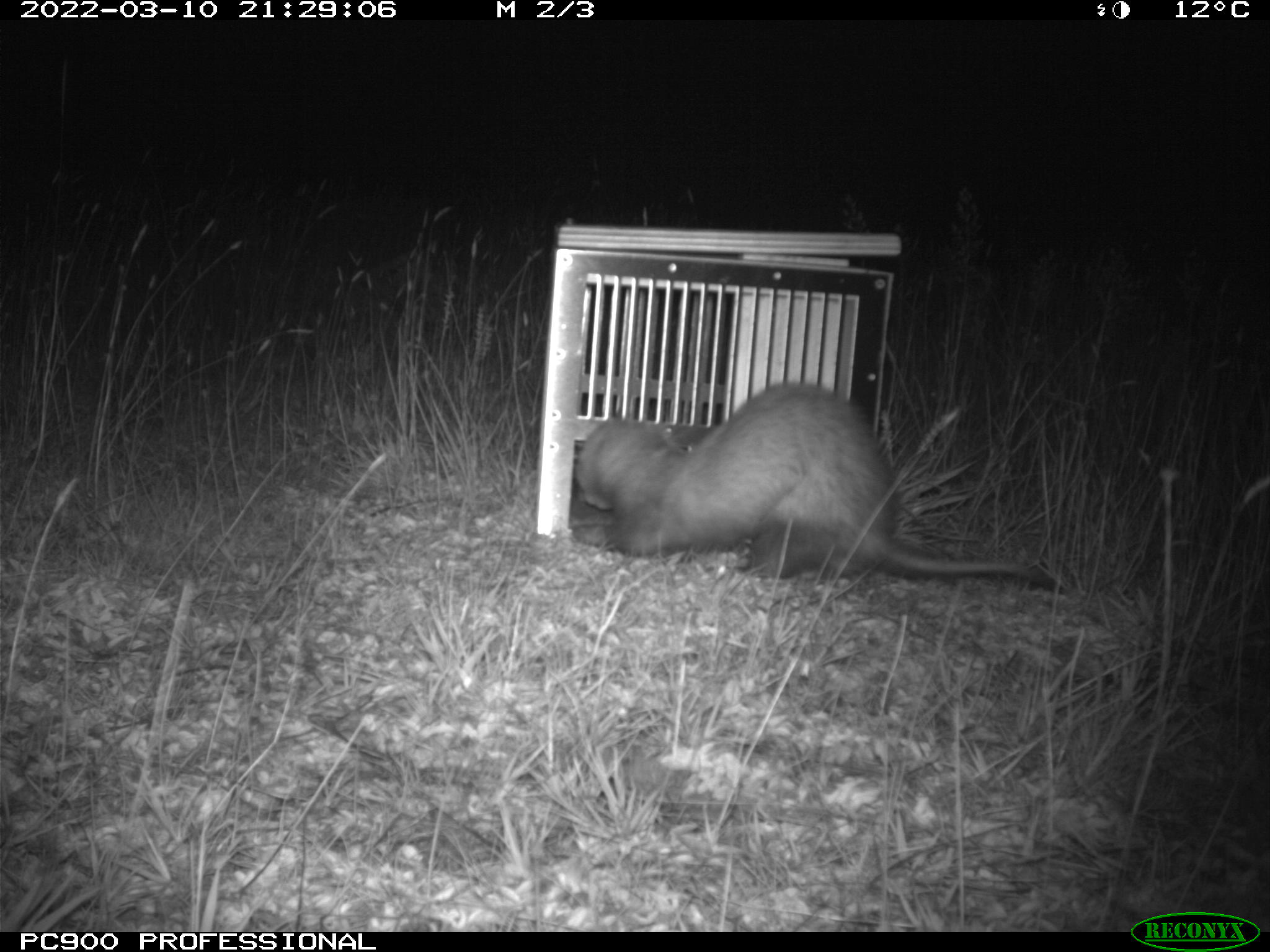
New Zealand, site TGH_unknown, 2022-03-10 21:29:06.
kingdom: Animalia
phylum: Chordata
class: Mammalia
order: Carnivora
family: Mustelidae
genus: Mustela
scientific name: Mustela furo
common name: ferret